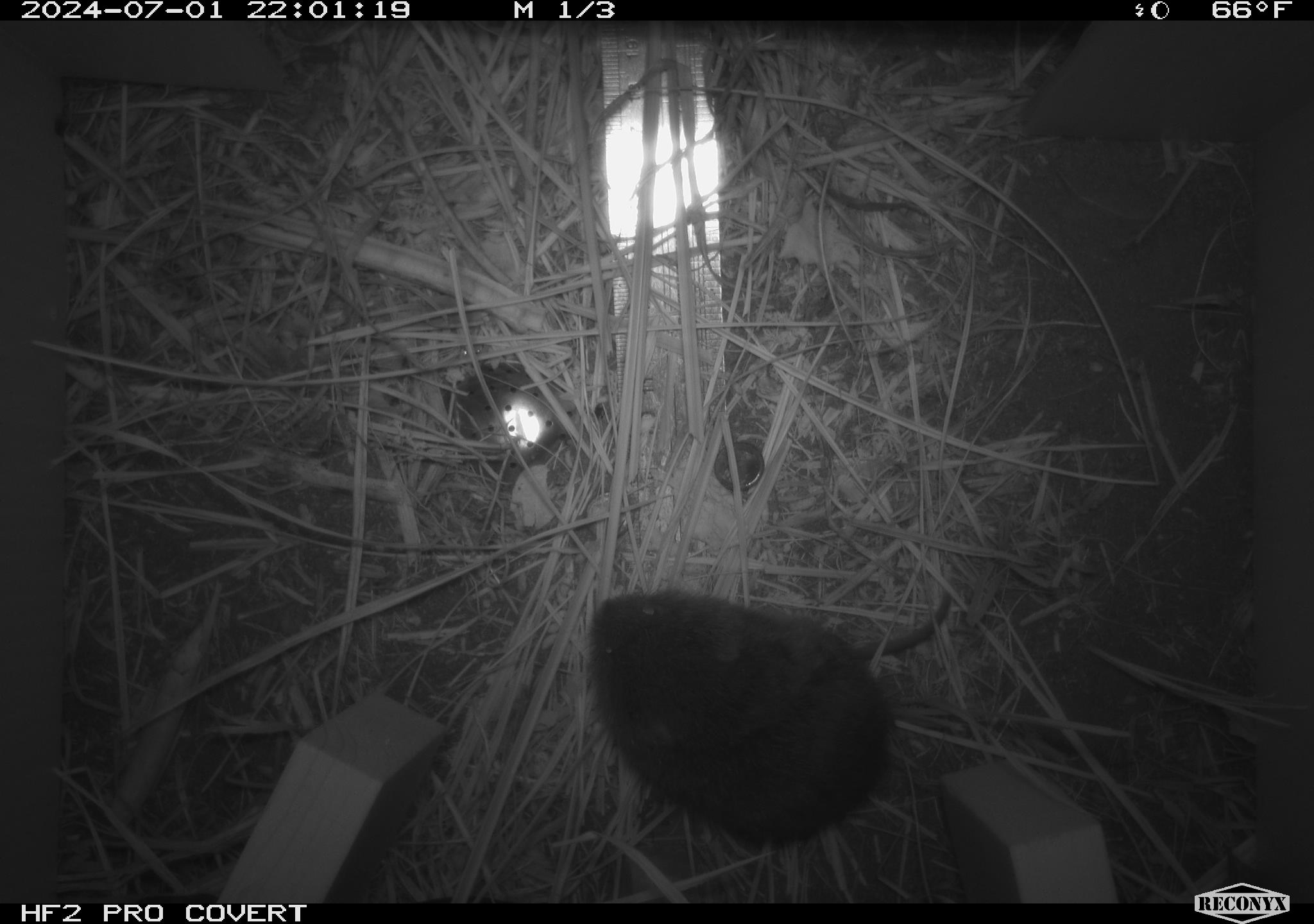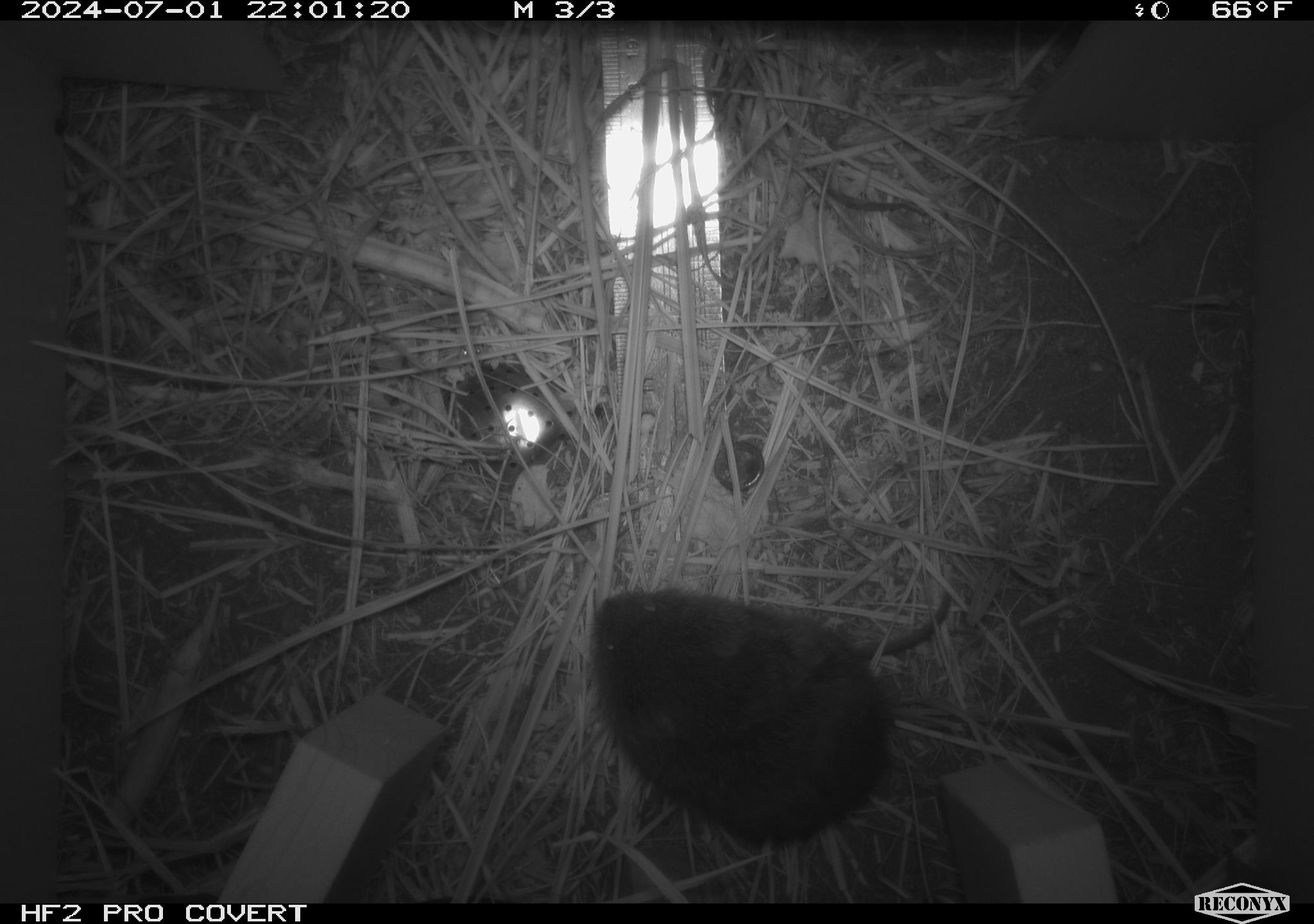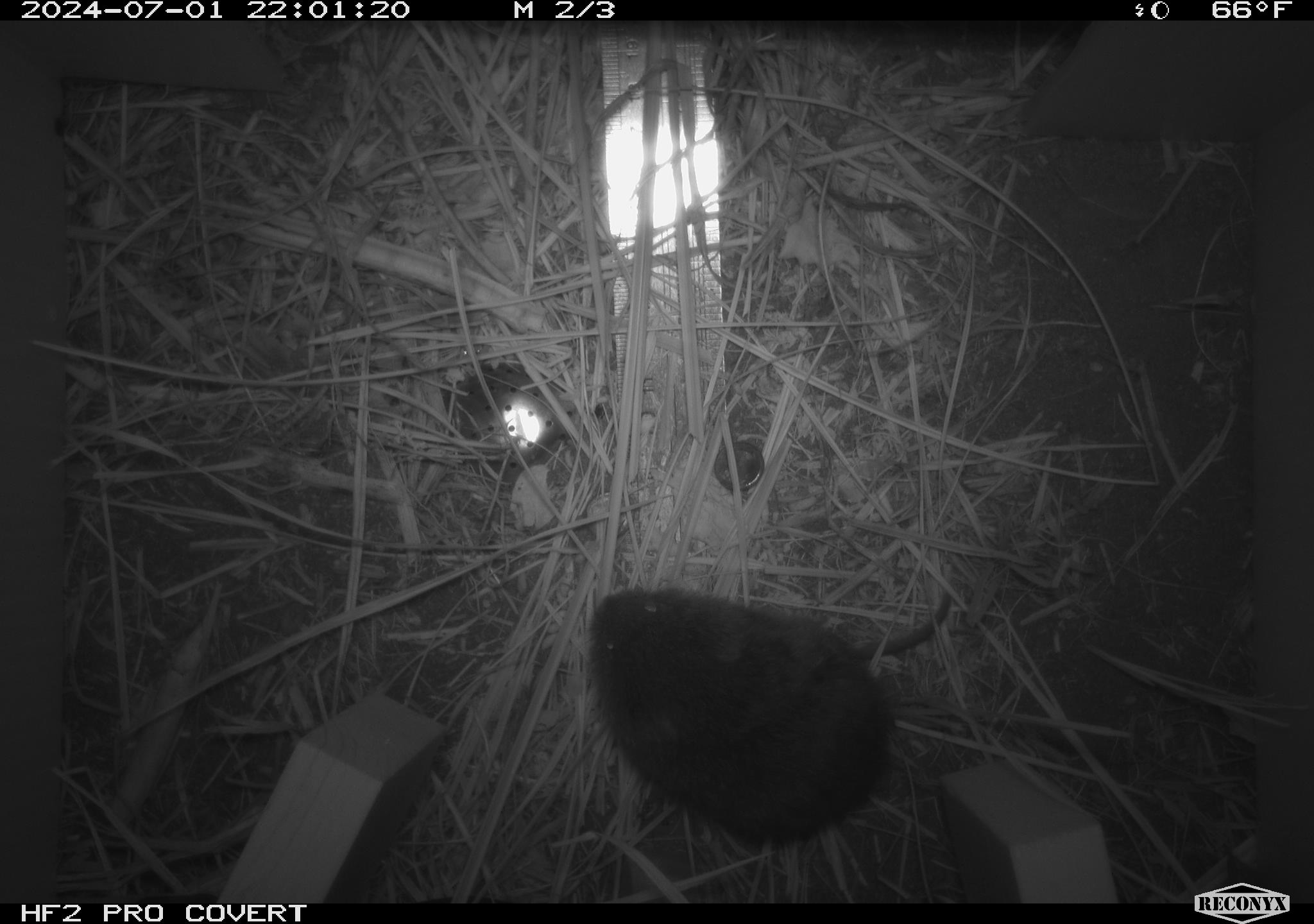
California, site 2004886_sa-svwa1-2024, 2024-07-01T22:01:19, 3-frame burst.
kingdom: Animalia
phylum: Chordata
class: Mammalia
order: Rodentia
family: Cricetidae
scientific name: Arvicolinae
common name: voles, lemmings, and muskrats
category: arvicolinae subfamily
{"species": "arvicolinae subfamily (voles, lemmings, and muskrats) (Arvicolinae)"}